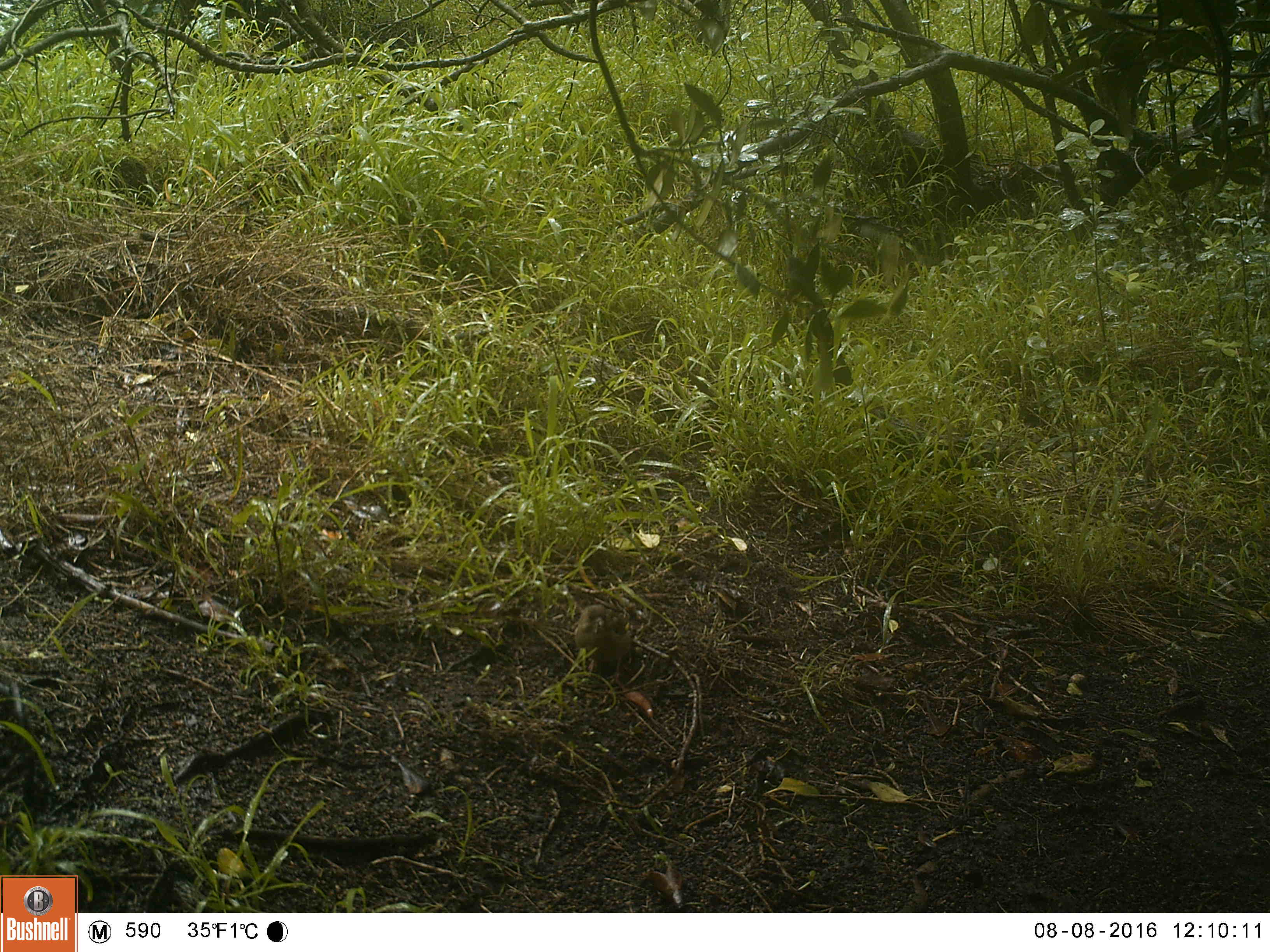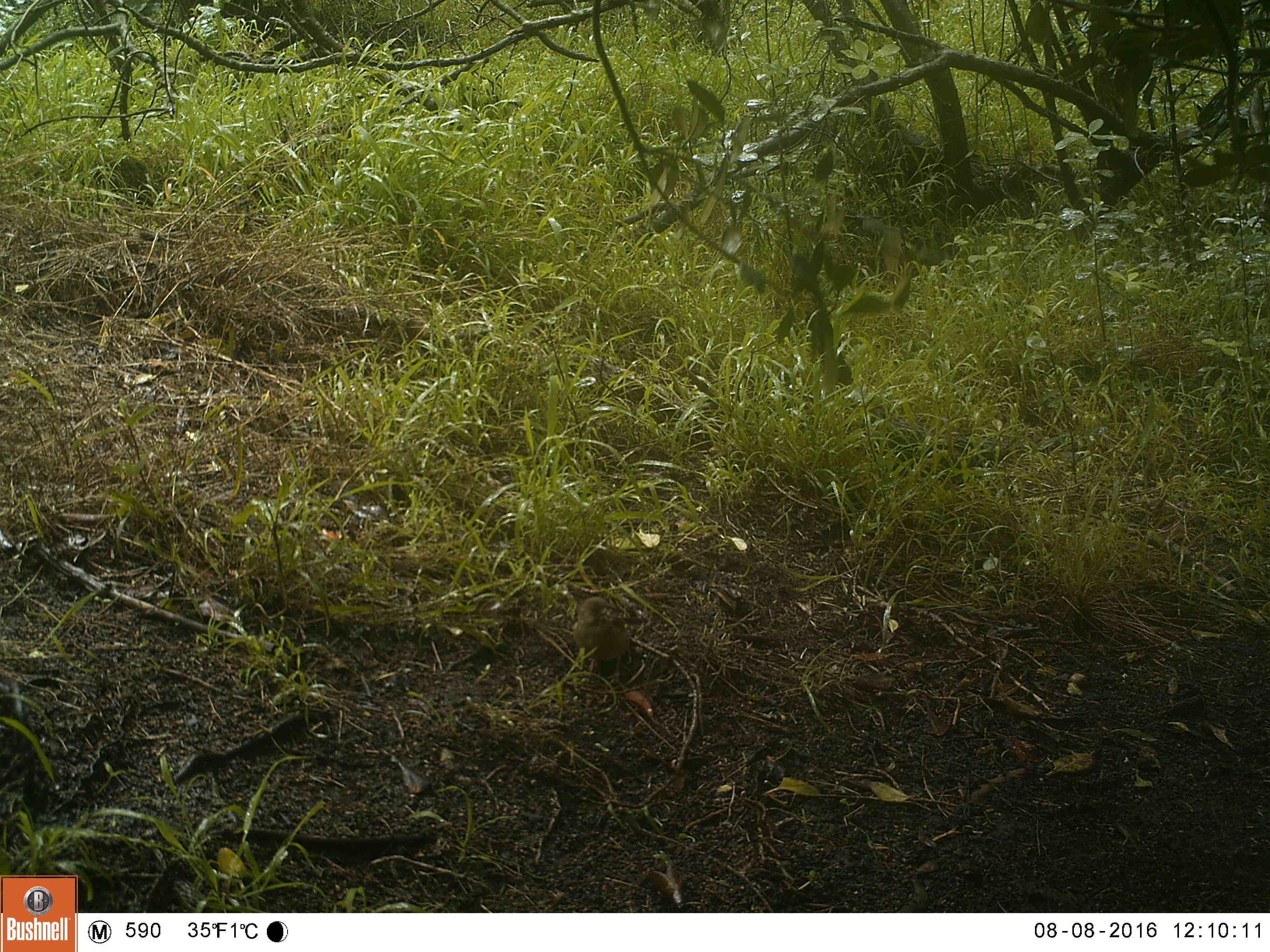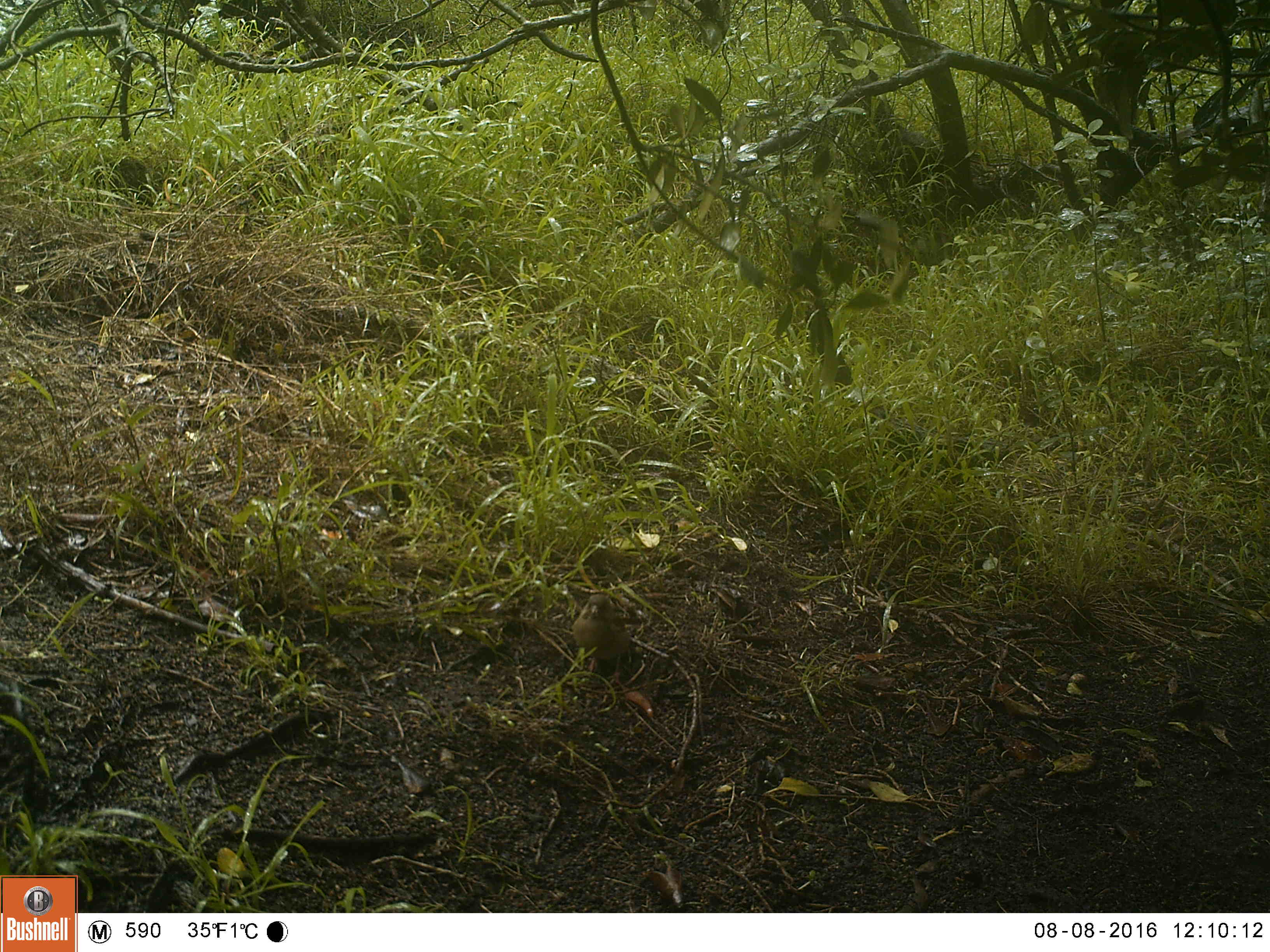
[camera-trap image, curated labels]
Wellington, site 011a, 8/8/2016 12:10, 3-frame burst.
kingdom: Animalia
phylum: Chordata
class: Aves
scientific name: Aves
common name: bird